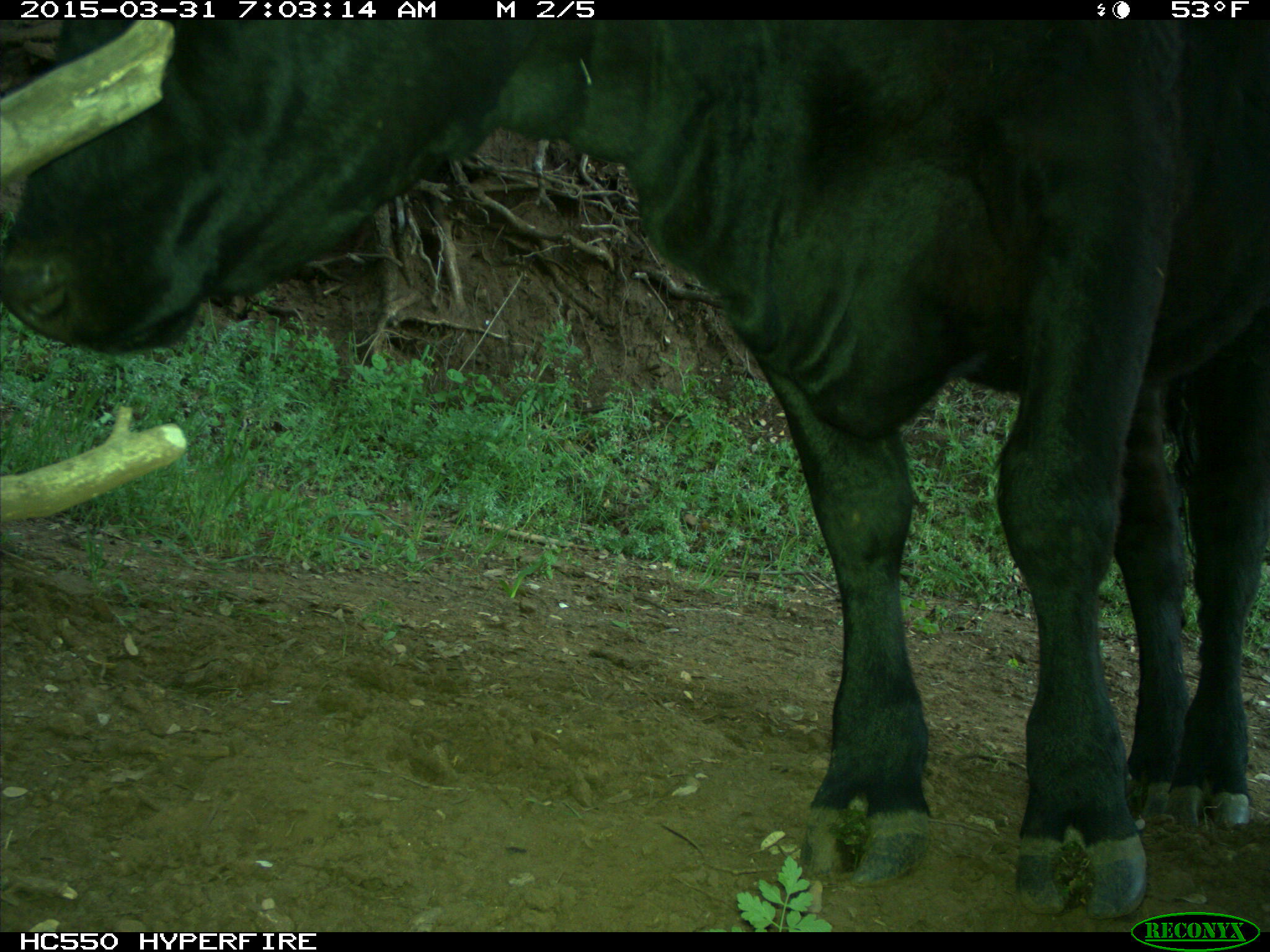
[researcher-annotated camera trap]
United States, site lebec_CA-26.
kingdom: Animalia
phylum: Chordata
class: Mammalia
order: Artiodactyla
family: Bovidae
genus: Bos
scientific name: Bos taurus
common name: domestic cow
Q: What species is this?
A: Bos taurus (domestic cow).